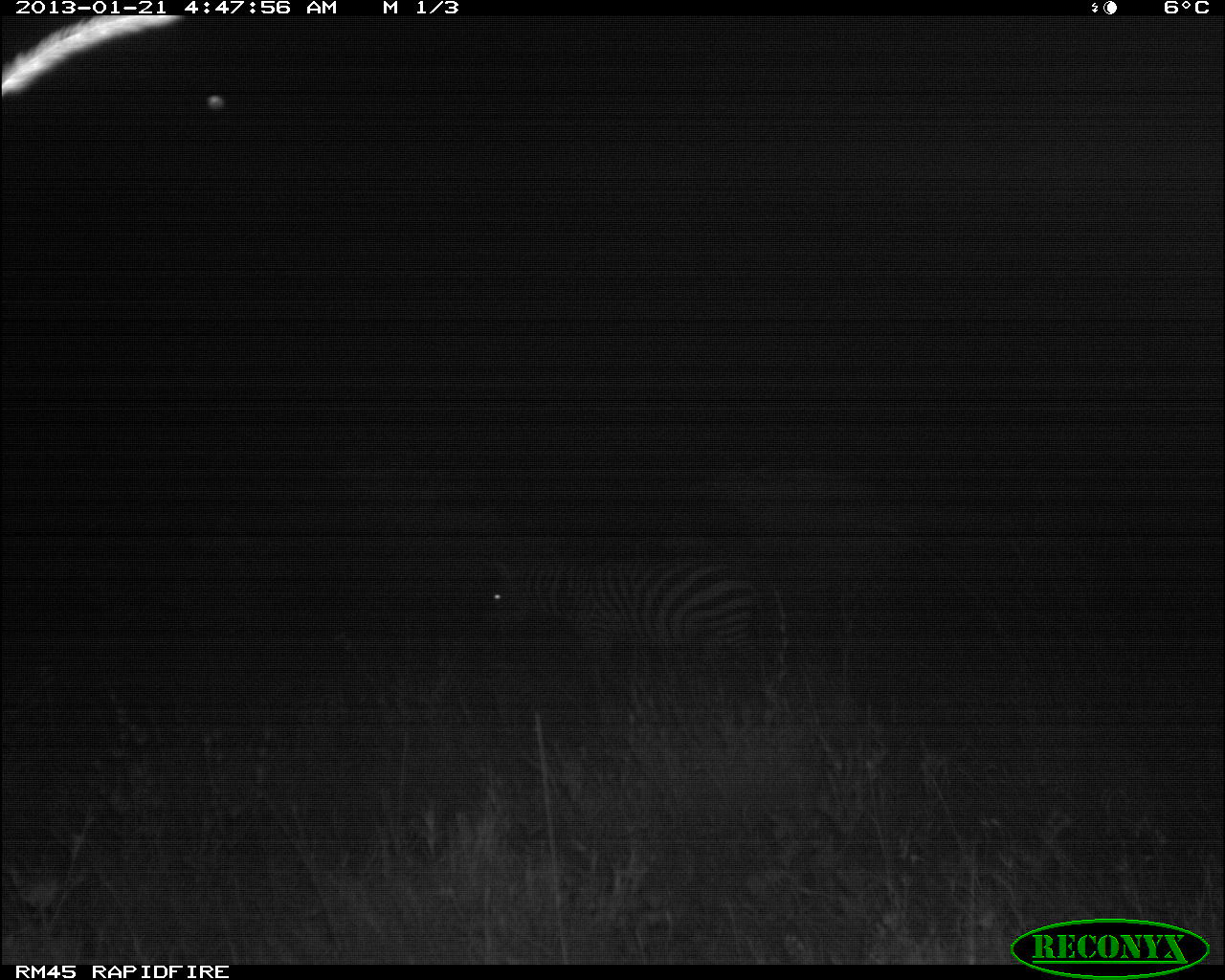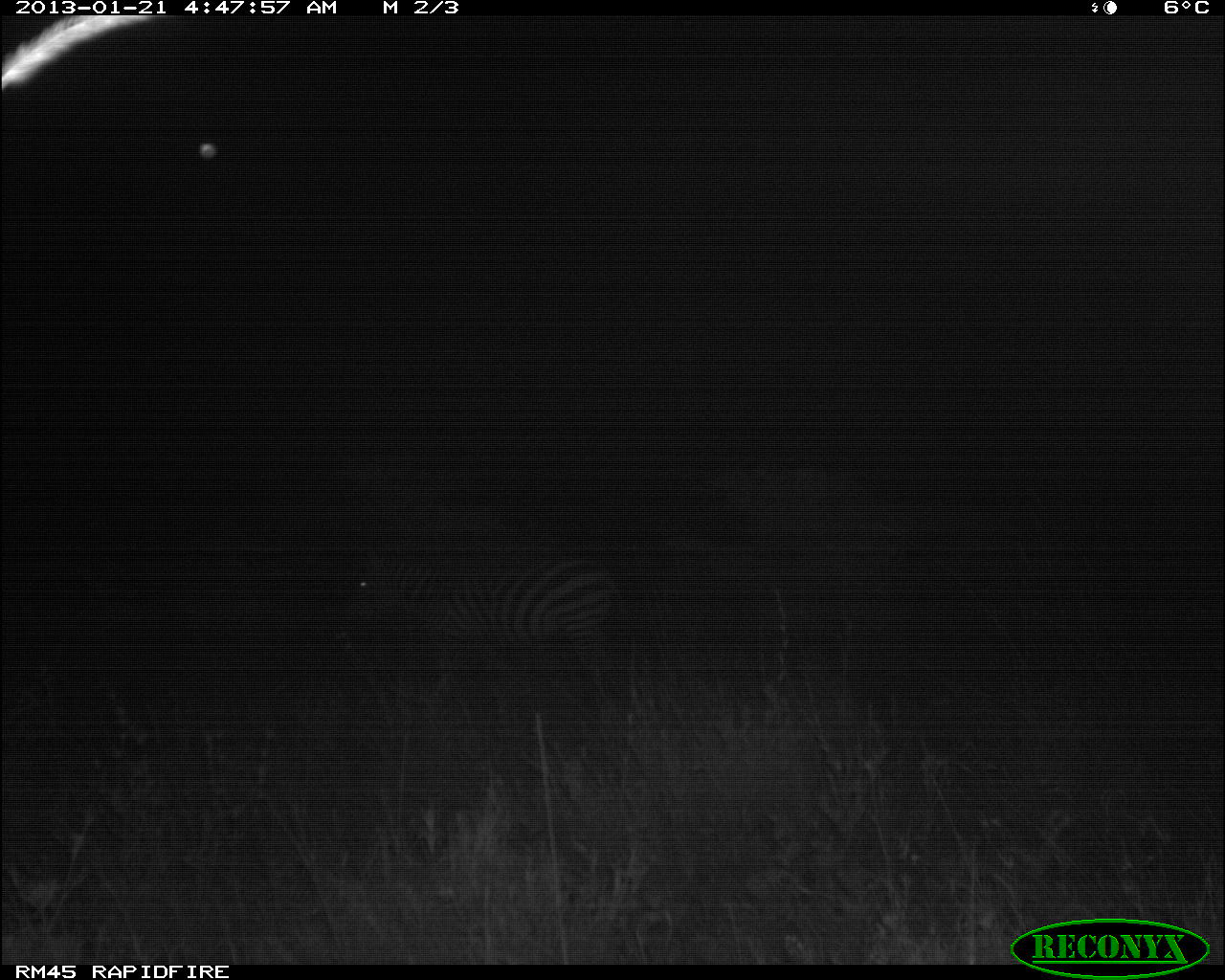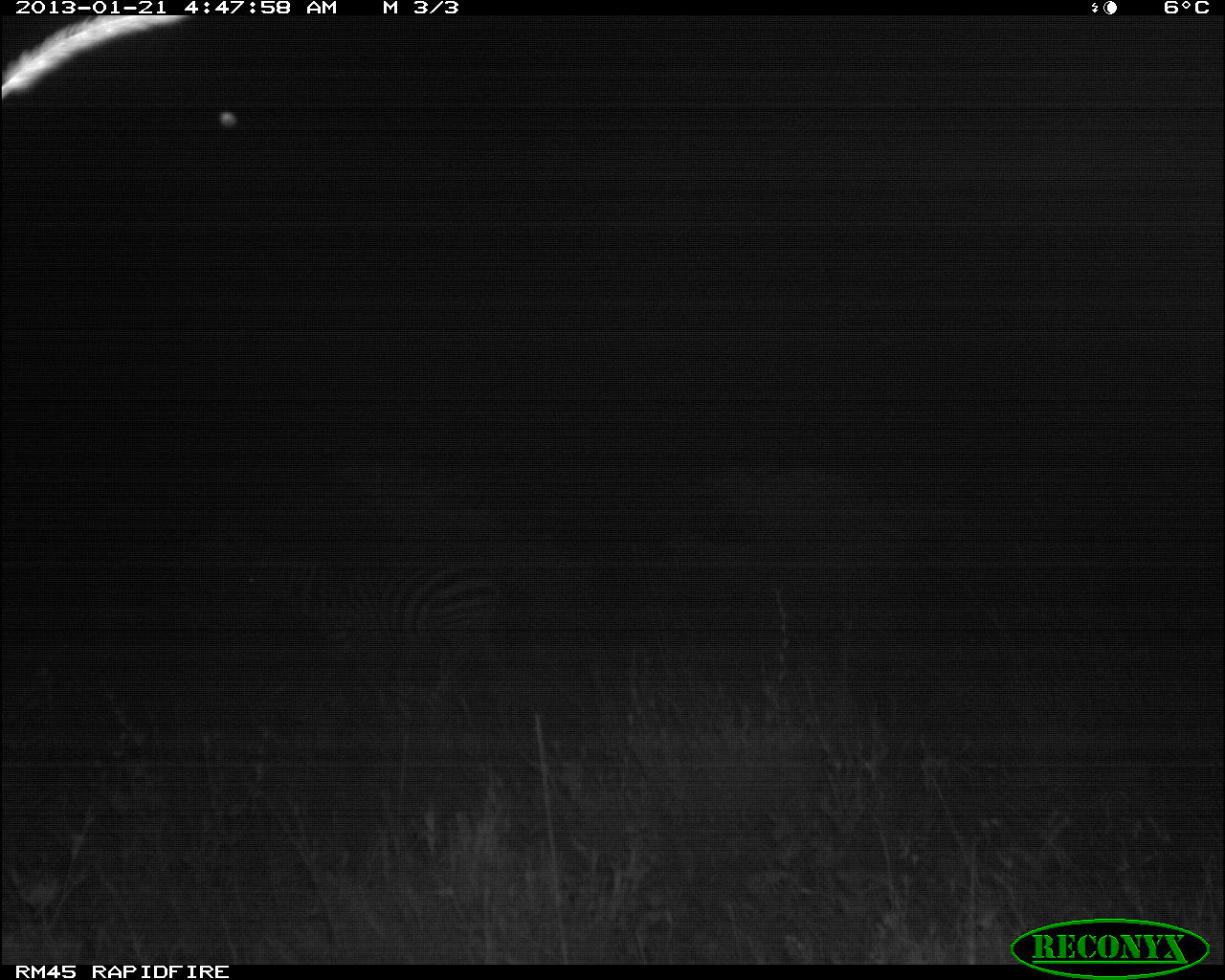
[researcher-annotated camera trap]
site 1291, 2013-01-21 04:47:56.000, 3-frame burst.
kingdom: Animalia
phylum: Chordata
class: Mammalia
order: Perissodactyla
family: Equidae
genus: Equus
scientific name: Equus quagga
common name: plains zebra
Equus quagga (plains zebra), count 1.